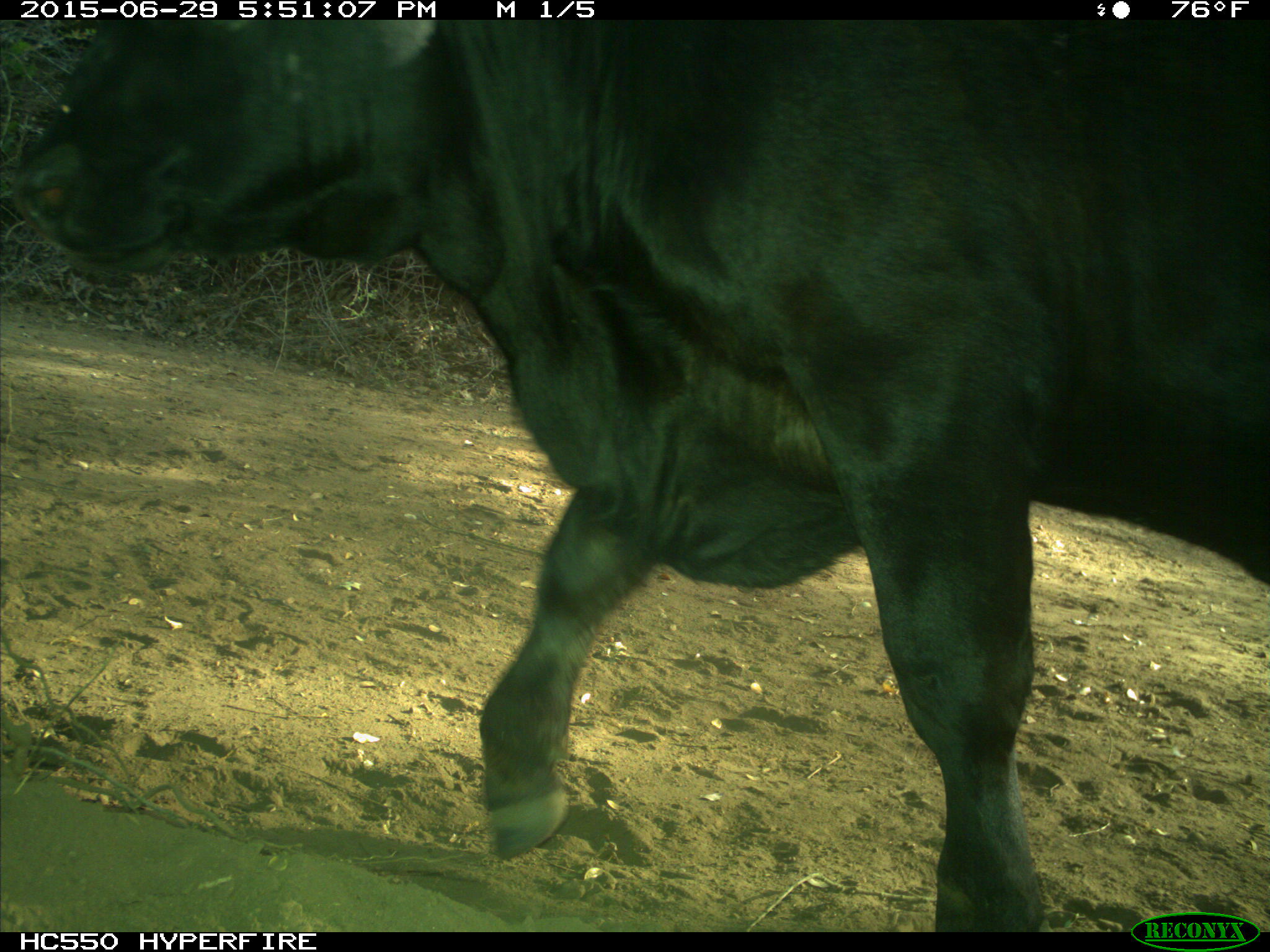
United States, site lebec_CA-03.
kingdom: Animalia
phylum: Chordata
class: Mammalia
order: Artiodactyla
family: Bovidae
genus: Bos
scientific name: Bos taurus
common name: domestic cow